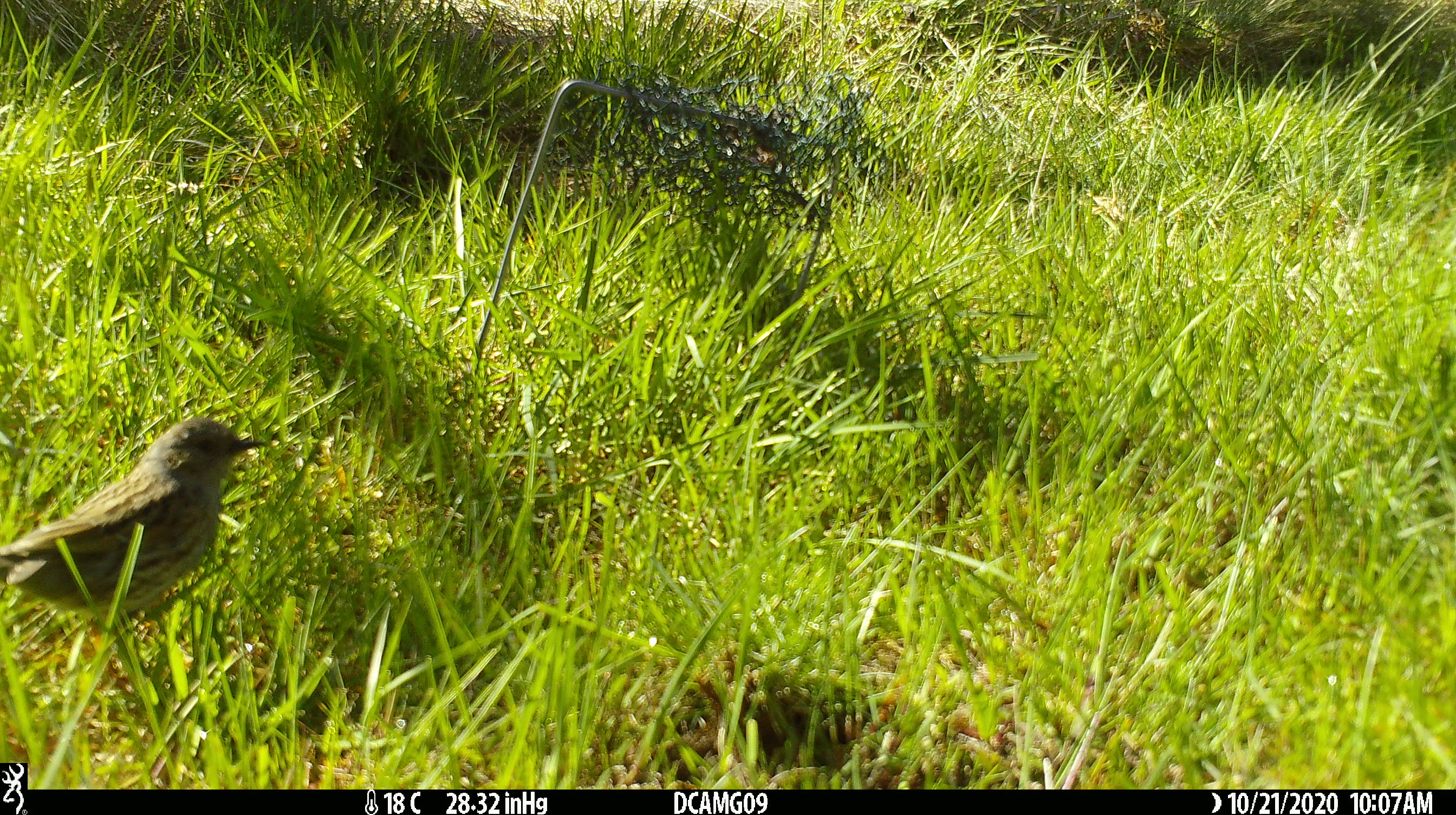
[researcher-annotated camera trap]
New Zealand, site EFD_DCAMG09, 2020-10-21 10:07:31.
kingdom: Animalia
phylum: Chordata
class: Aves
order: Passeriformes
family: Prunellidae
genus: Prunella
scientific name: Prunella modularis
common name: dunnock